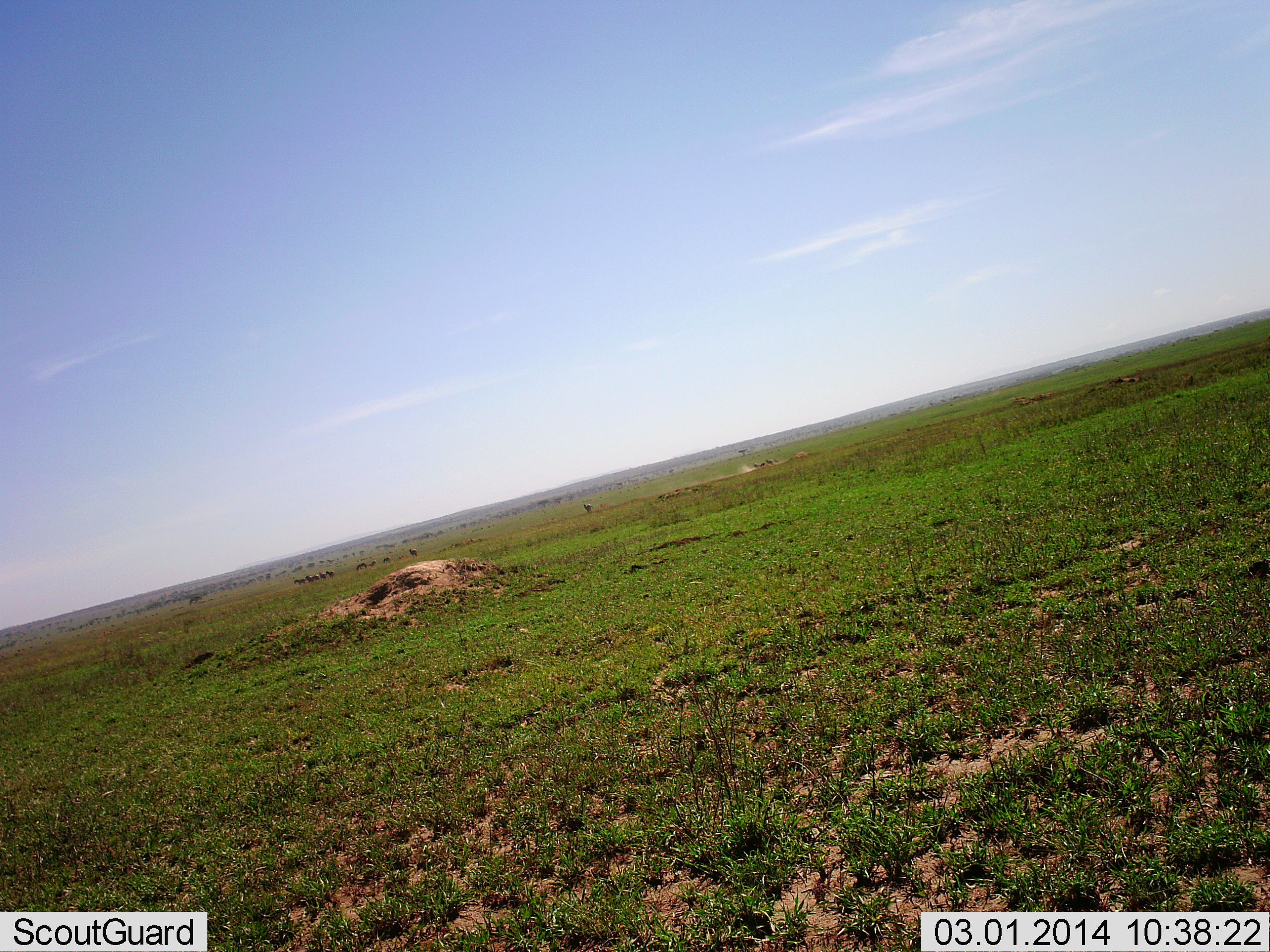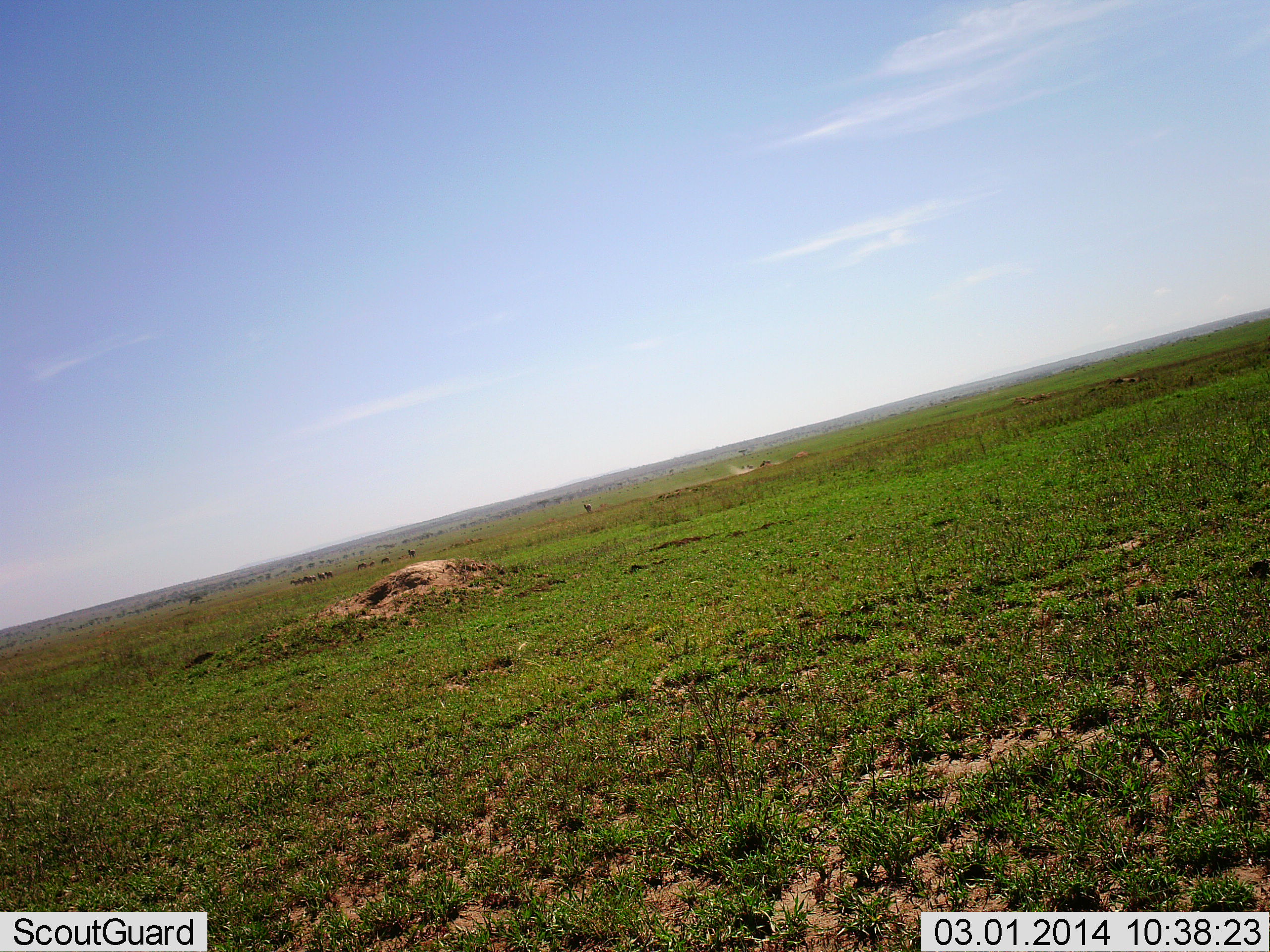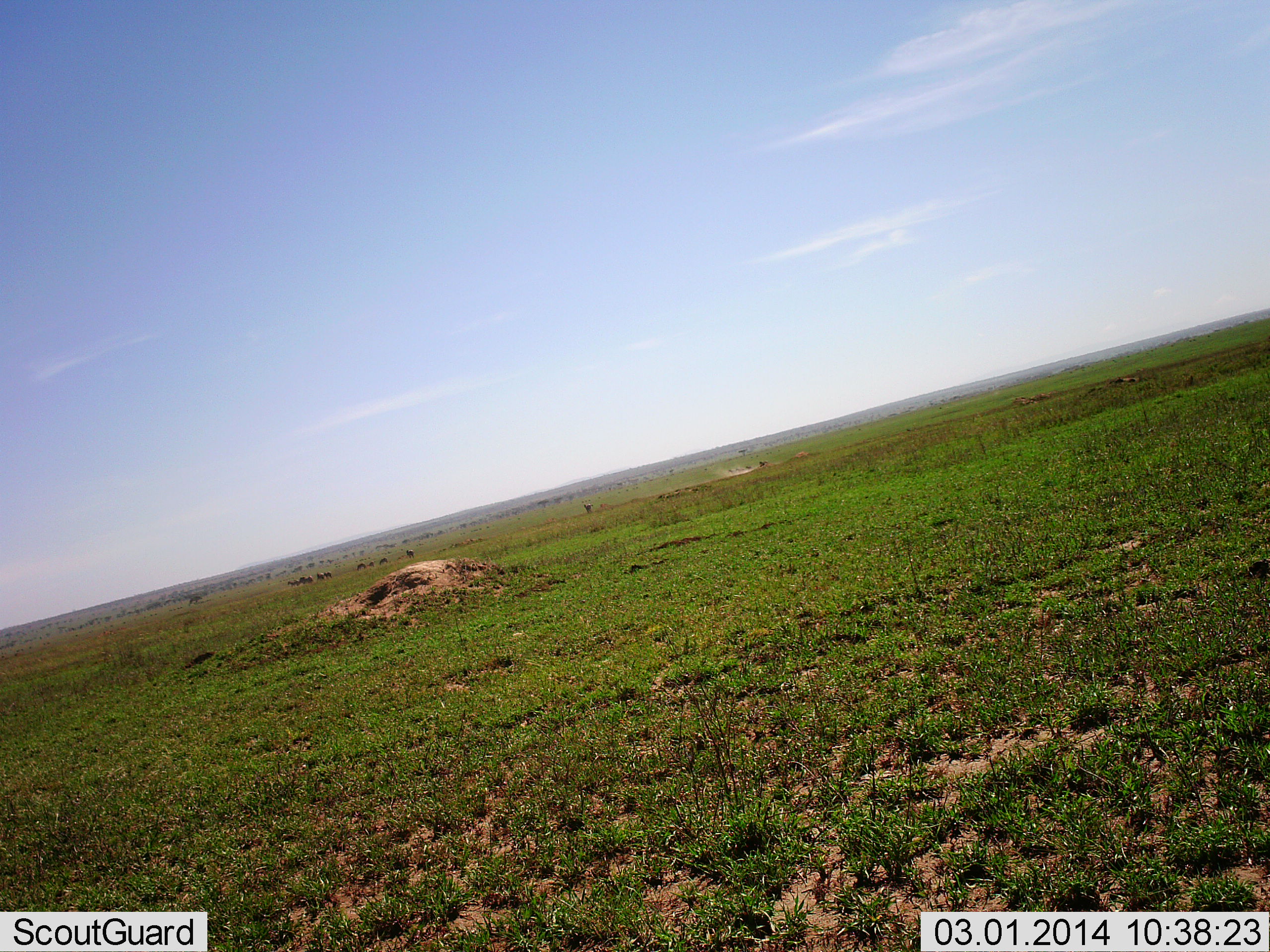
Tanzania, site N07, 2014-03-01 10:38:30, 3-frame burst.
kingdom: Animalia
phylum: Chordata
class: Mammalia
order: Artiodactyla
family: Bovidae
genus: Connochaetes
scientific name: Connochaetes taurinus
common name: blue wildebeest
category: wildebeest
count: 11-50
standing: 22%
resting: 0%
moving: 89%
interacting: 0%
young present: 0%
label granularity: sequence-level